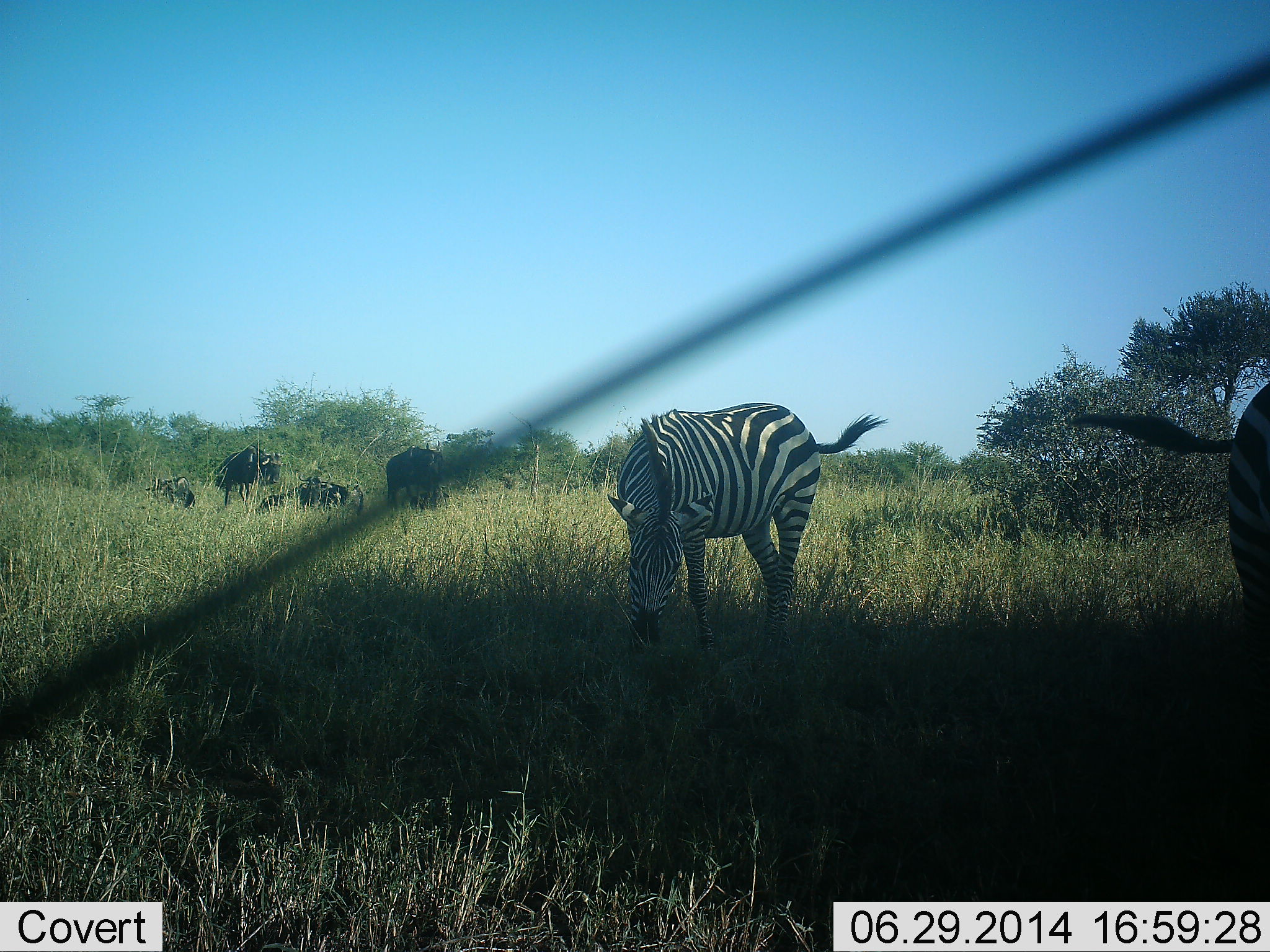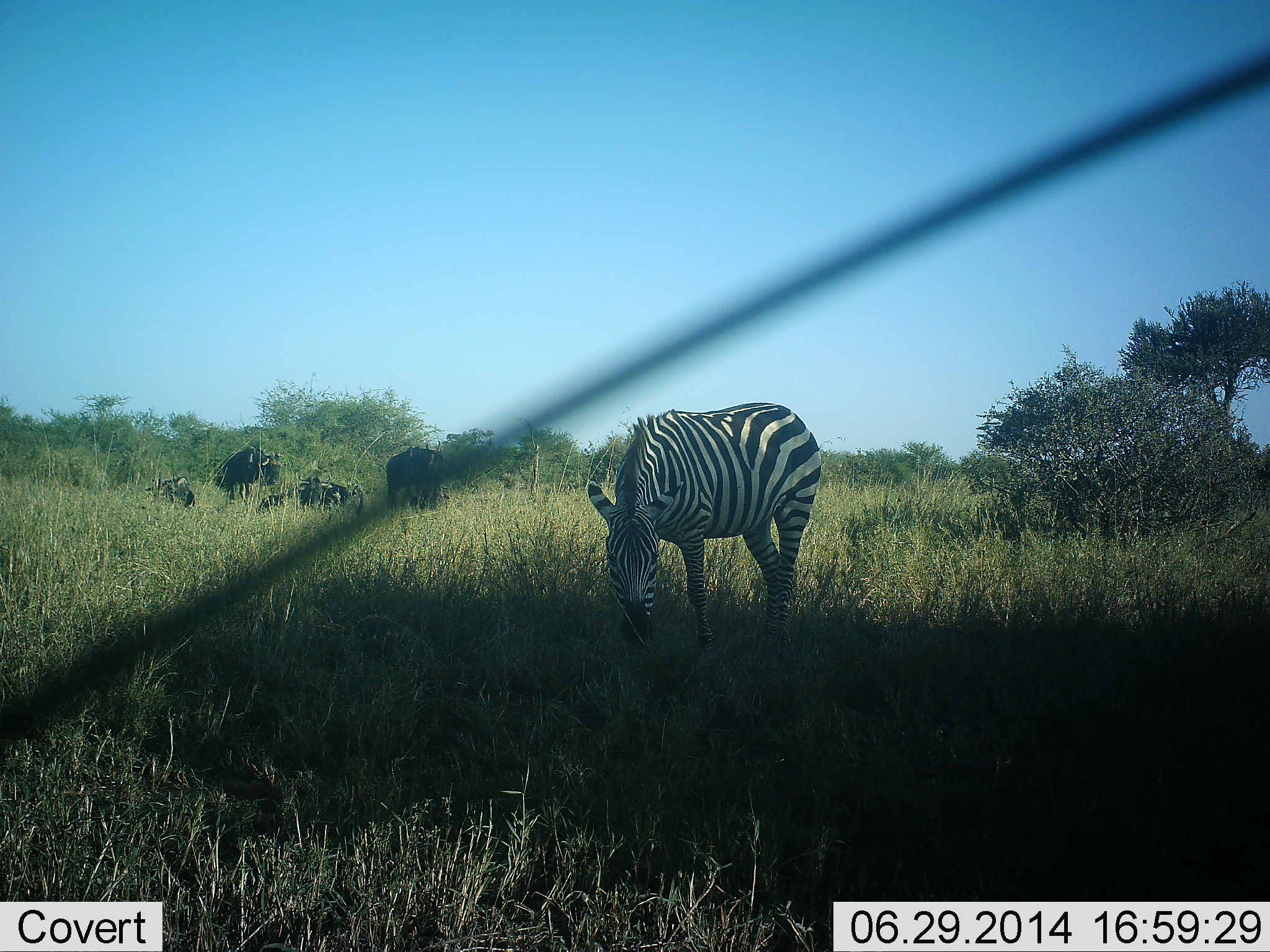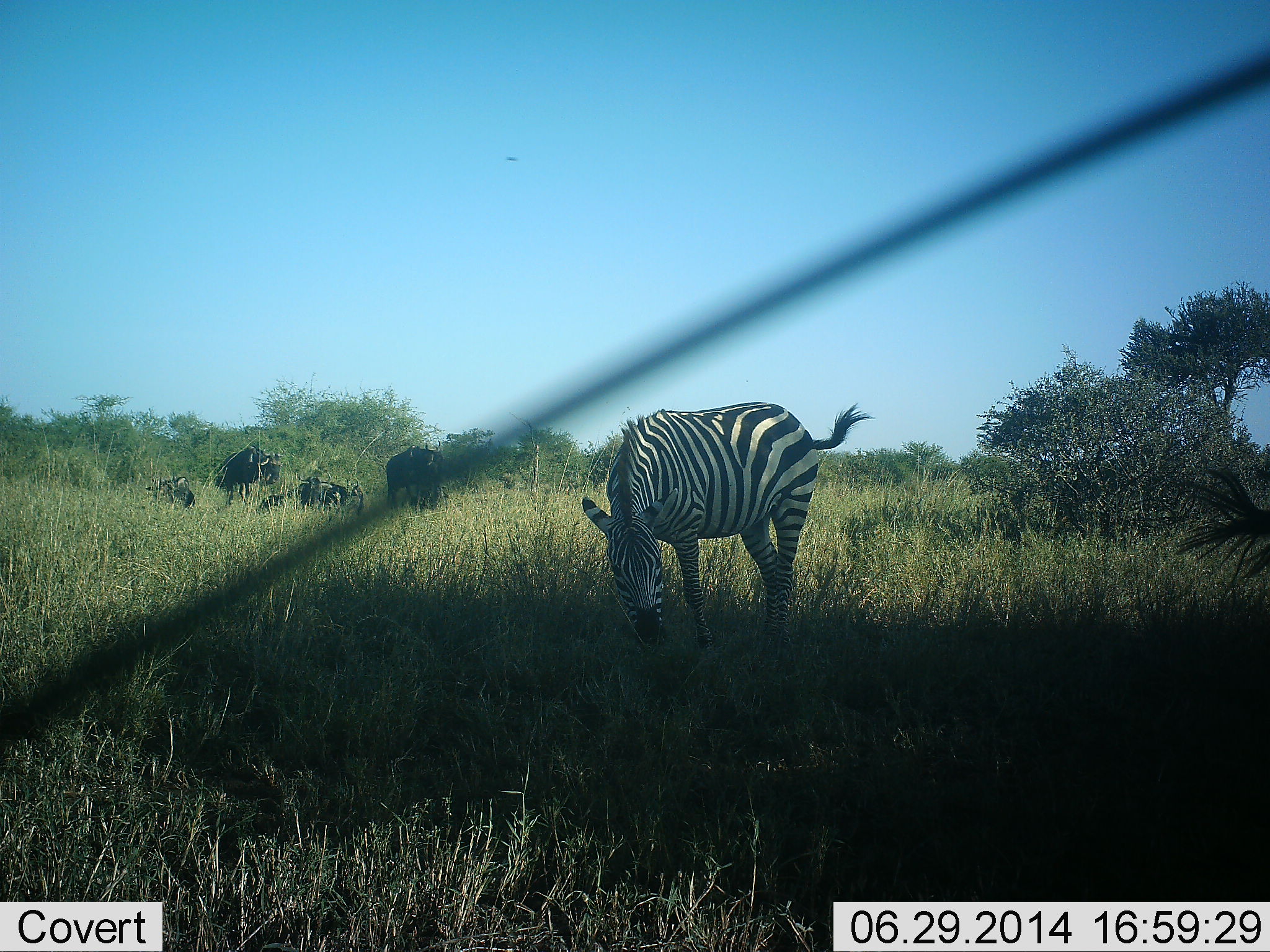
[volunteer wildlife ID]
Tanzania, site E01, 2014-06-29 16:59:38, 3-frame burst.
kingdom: Animalia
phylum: Chordata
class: Mammalia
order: Artiodactyla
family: Bovidae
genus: Connochaetes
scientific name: Connochaetes taurinus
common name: blue wildebeest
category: wildebeest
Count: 5.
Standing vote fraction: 64%.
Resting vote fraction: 82%.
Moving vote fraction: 18%.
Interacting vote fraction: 0%.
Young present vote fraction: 0%.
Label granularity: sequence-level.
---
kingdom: Animalia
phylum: Chordata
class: Mammalia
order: Perissodactyla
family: Equidae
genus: Equus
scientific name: Equus quagga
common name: plains zebra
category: zebra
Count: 2.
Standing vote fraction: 21%.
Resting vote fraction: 0%.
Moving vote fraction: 14%.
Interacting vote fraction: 0%.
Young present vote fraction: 0%.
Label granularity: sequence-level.